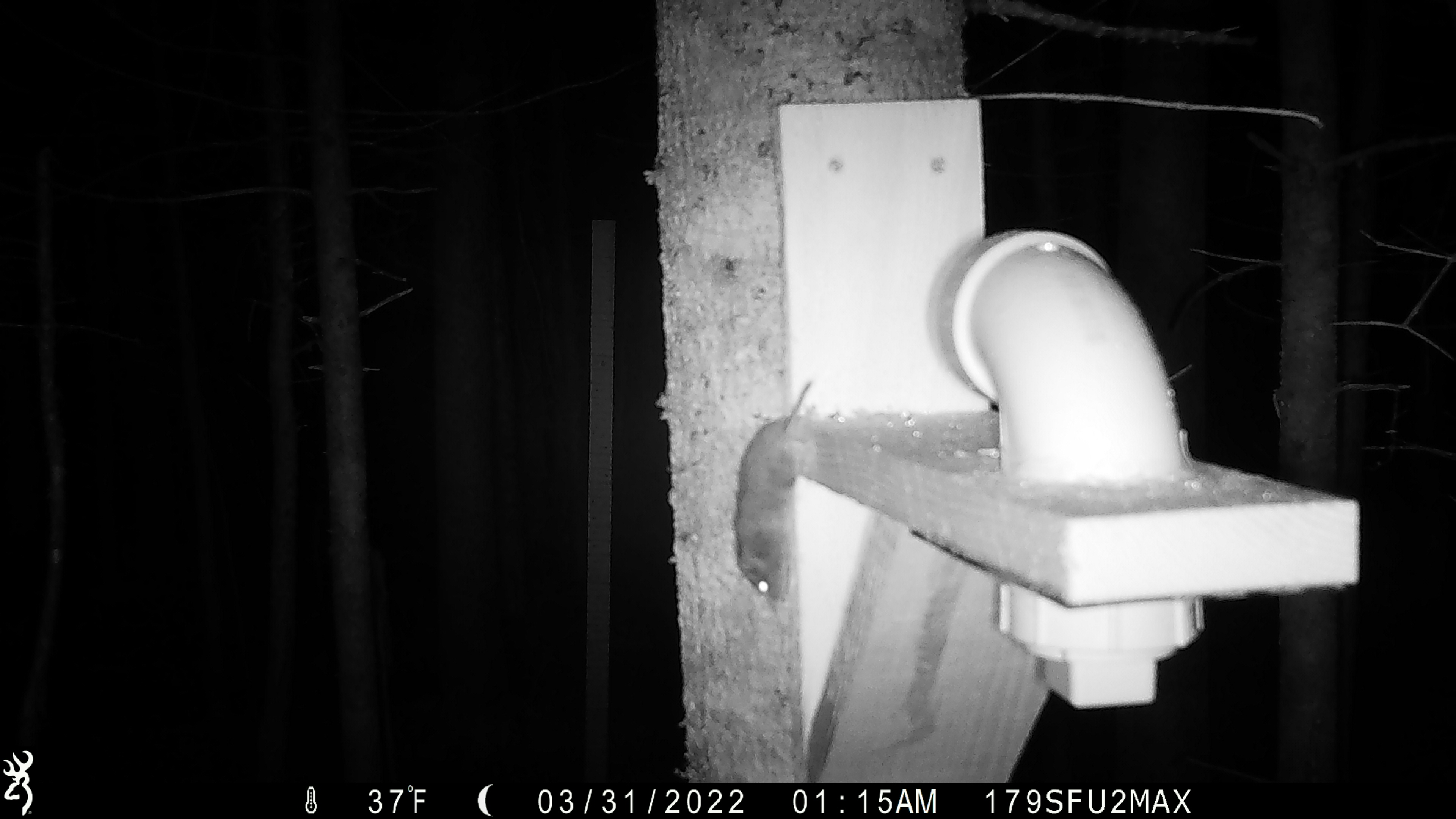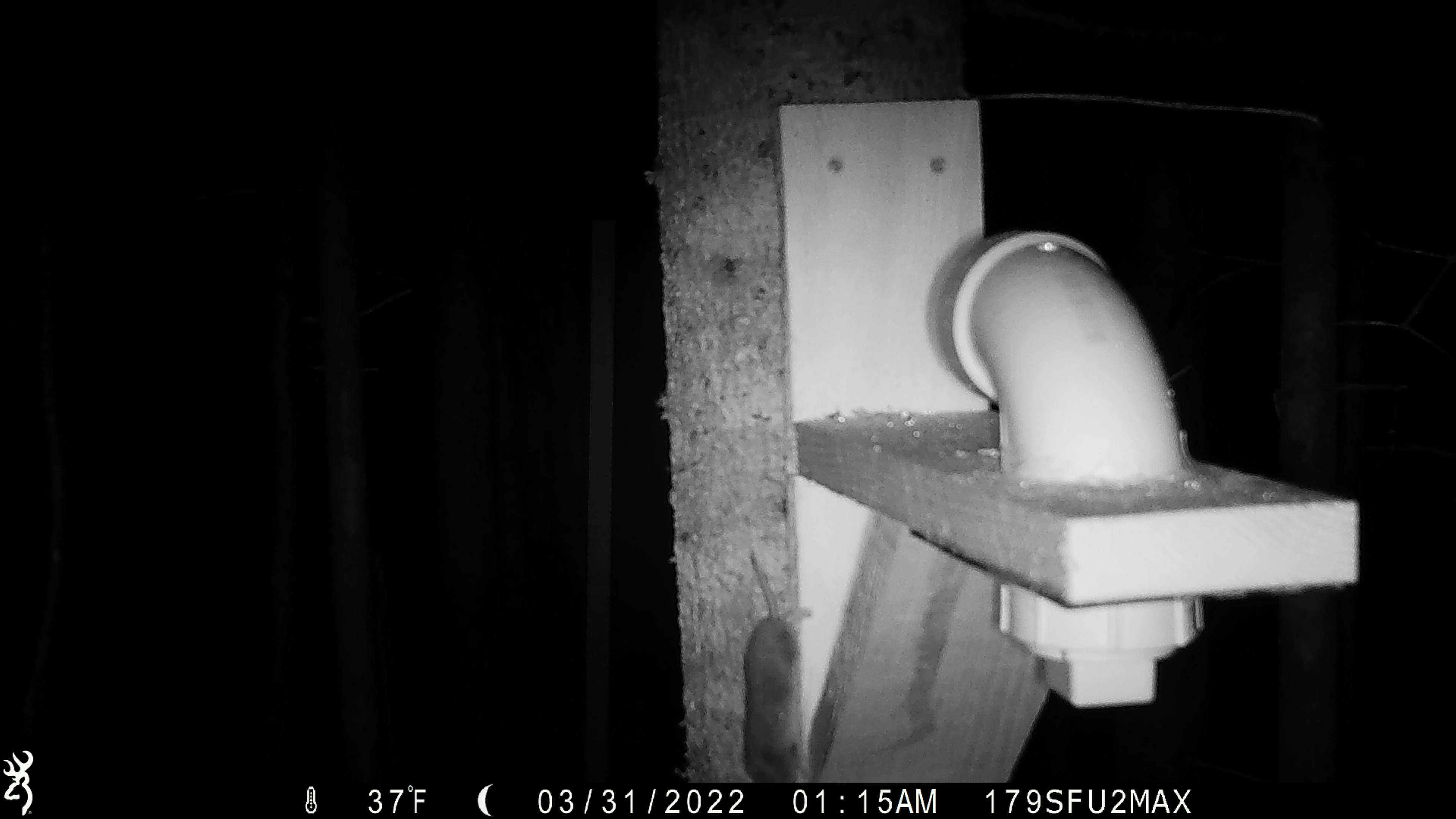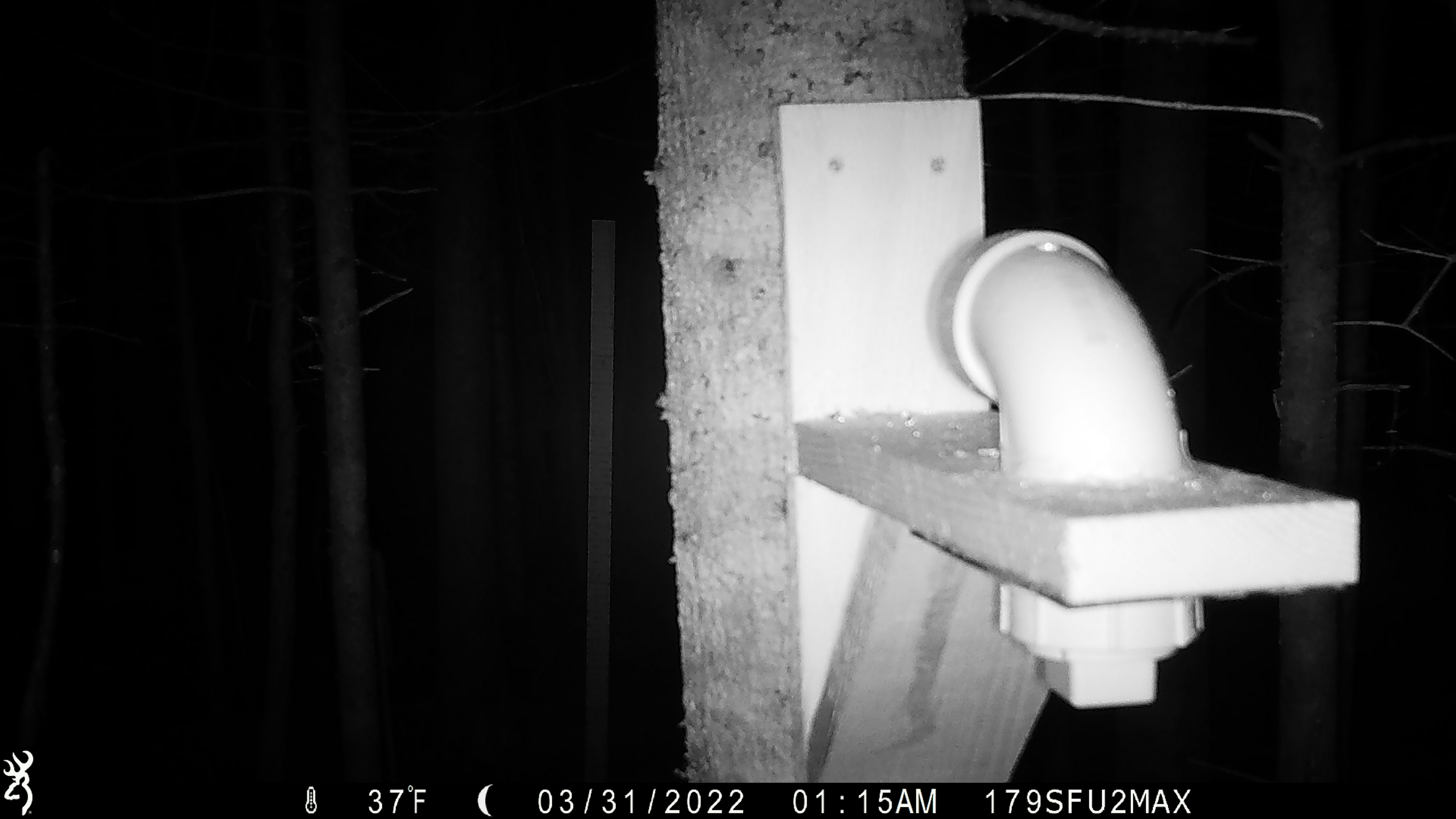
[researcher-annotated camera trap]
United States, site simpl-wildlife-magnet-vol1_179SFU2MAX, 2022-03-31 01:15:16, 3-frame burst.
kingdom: Animalia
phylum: Chordata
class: Mammalia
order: Rodentia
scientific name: Rodentia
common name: mouse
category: mouse sp.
Mouse sp. (mouse) (Rodentia).